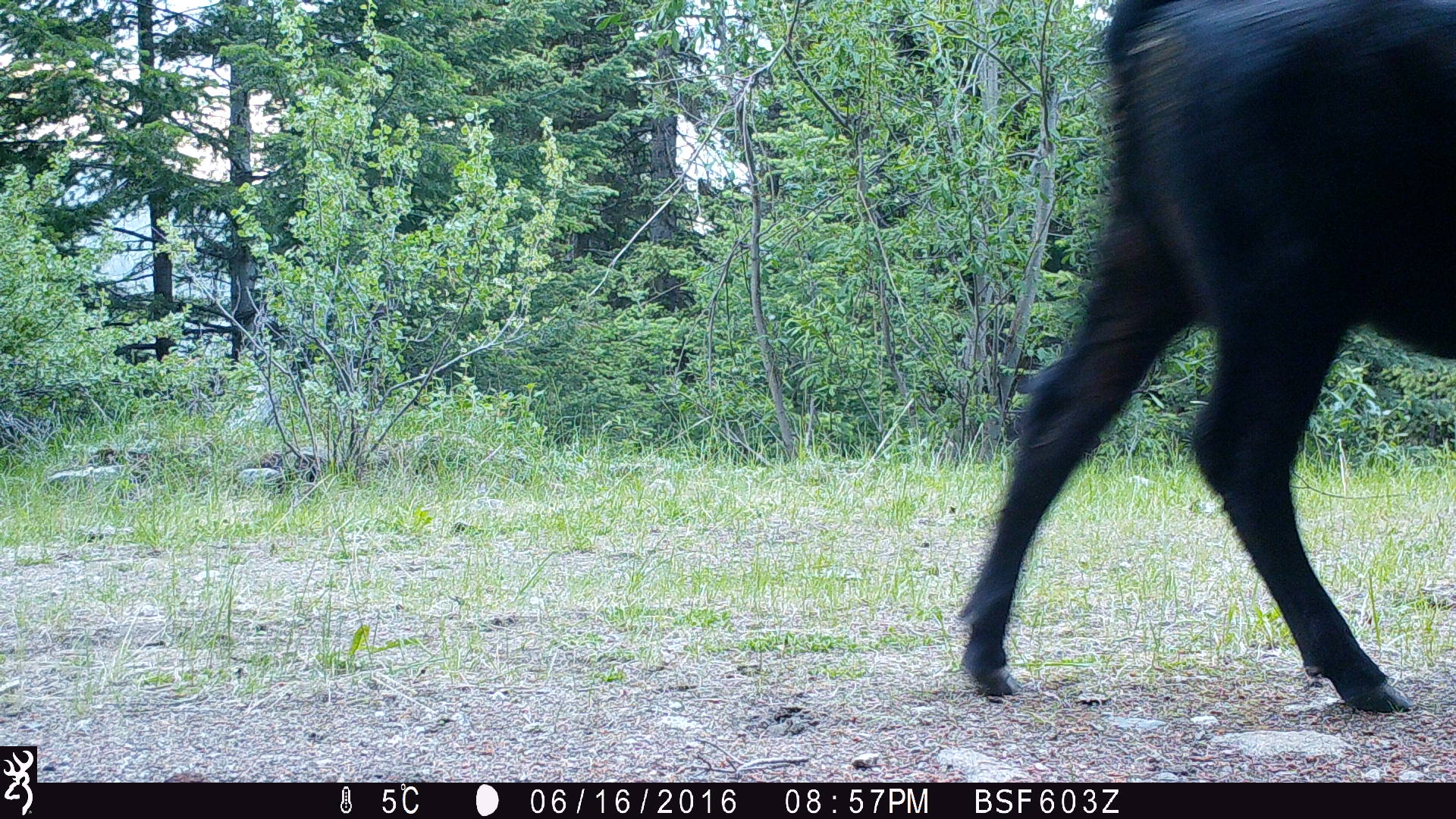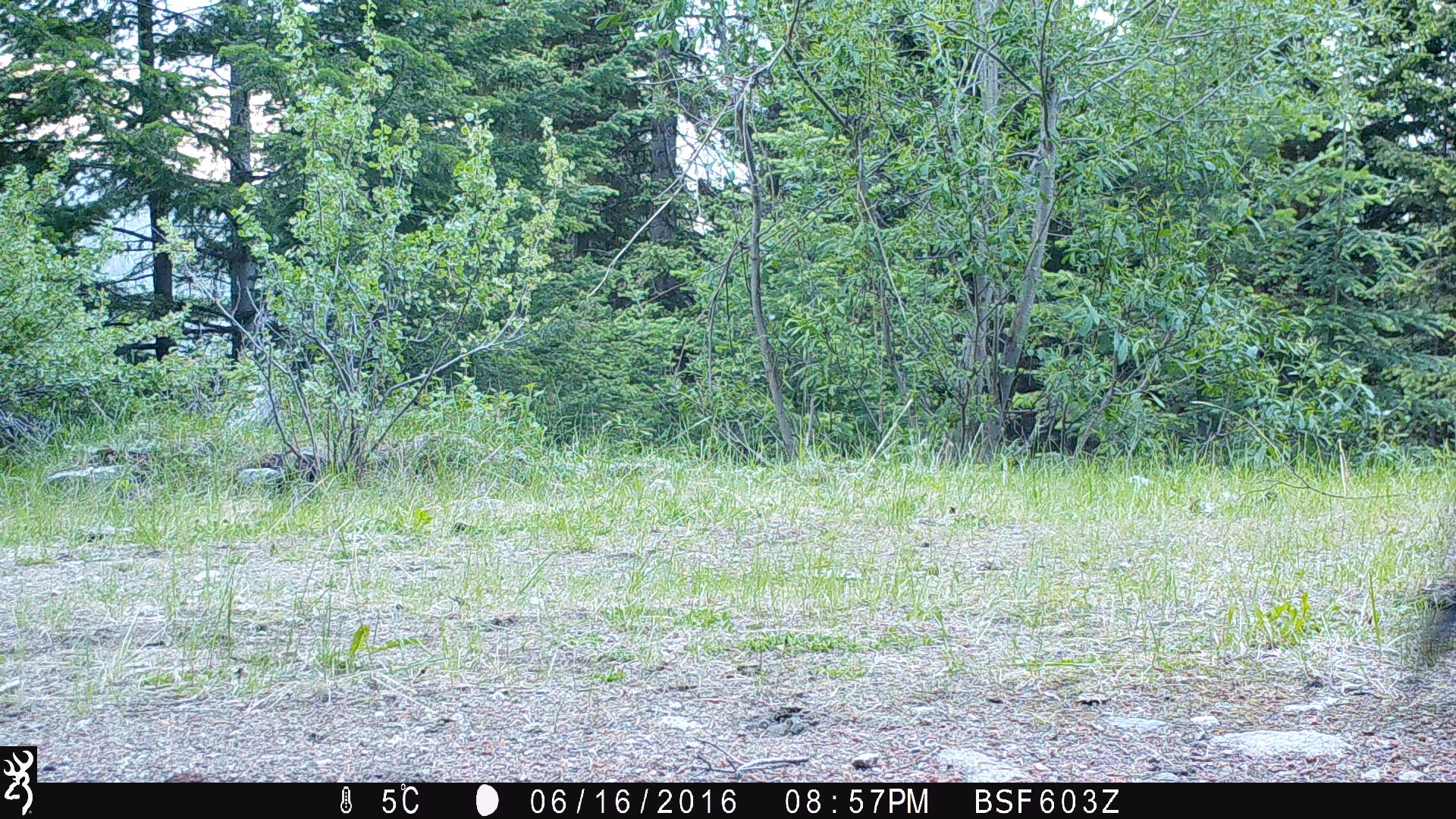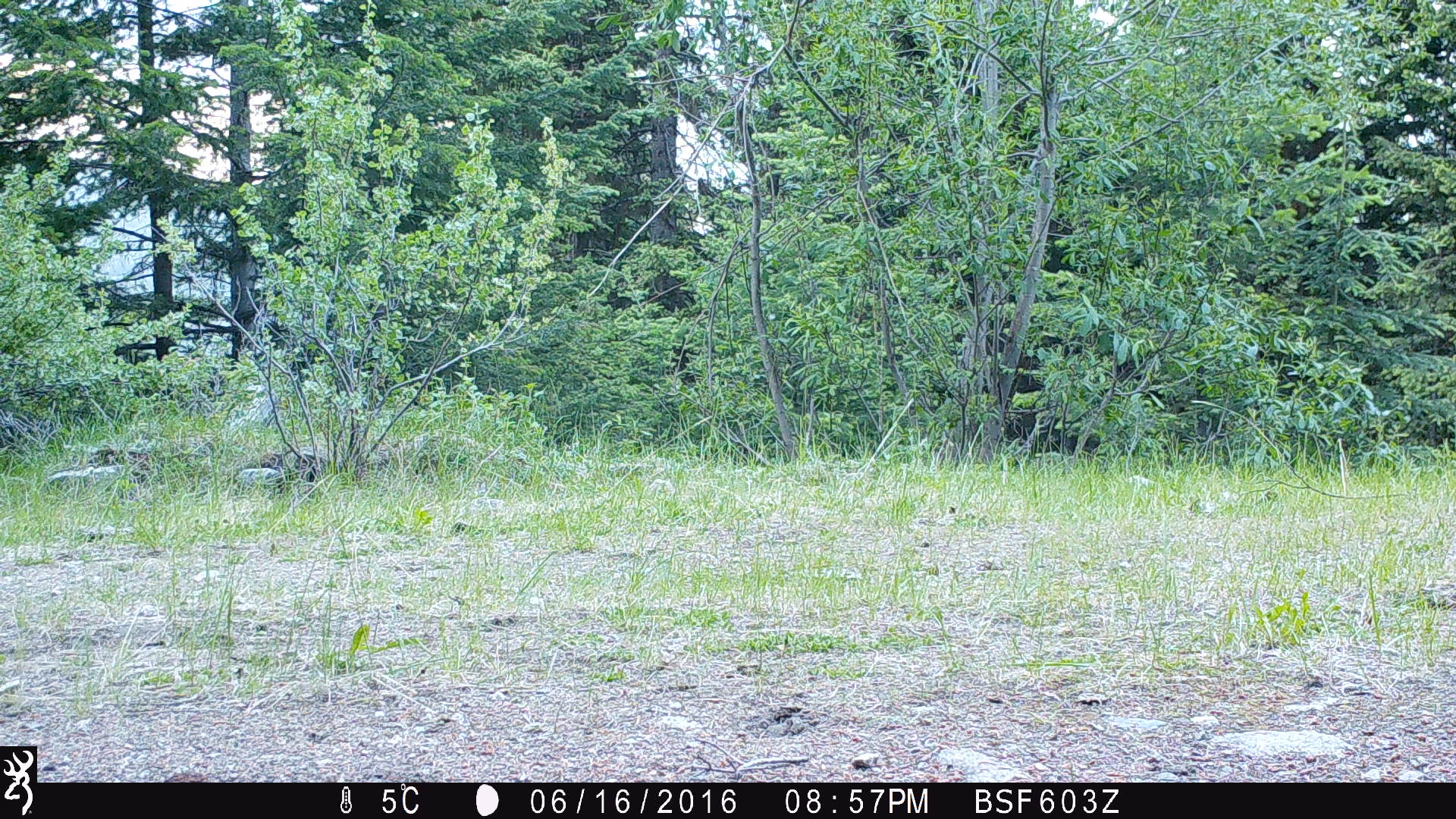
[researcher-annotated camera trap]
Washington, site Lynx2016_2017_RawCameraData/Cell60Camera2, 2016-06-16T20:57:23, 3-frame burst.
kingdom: Animalia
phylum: Chordata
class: Mammalia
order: Artiodactyla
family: Bovidae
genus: Bos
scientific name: Bos taurus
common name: domestic cattle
Domestic cattle (Bos taurus). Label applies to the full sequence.